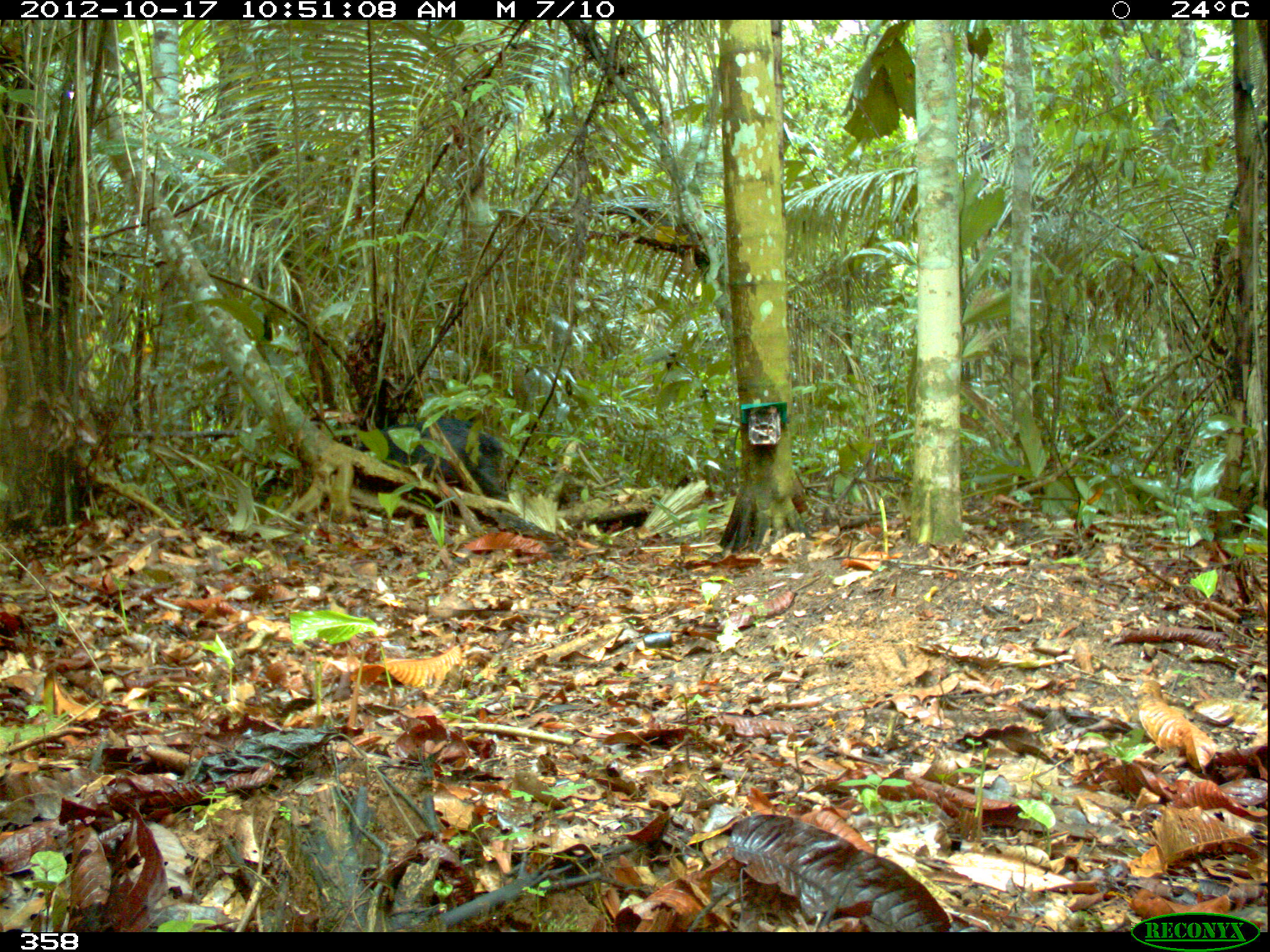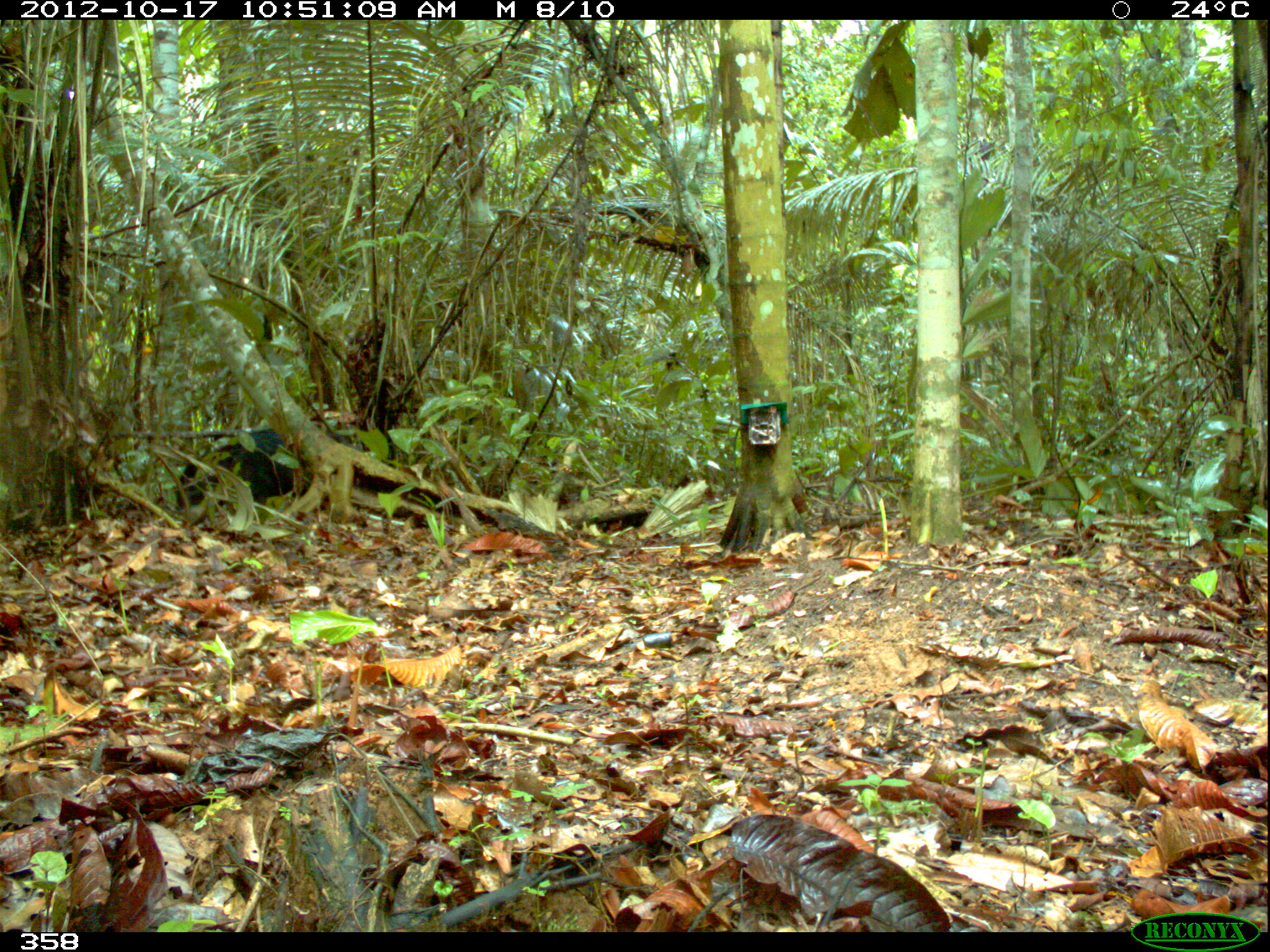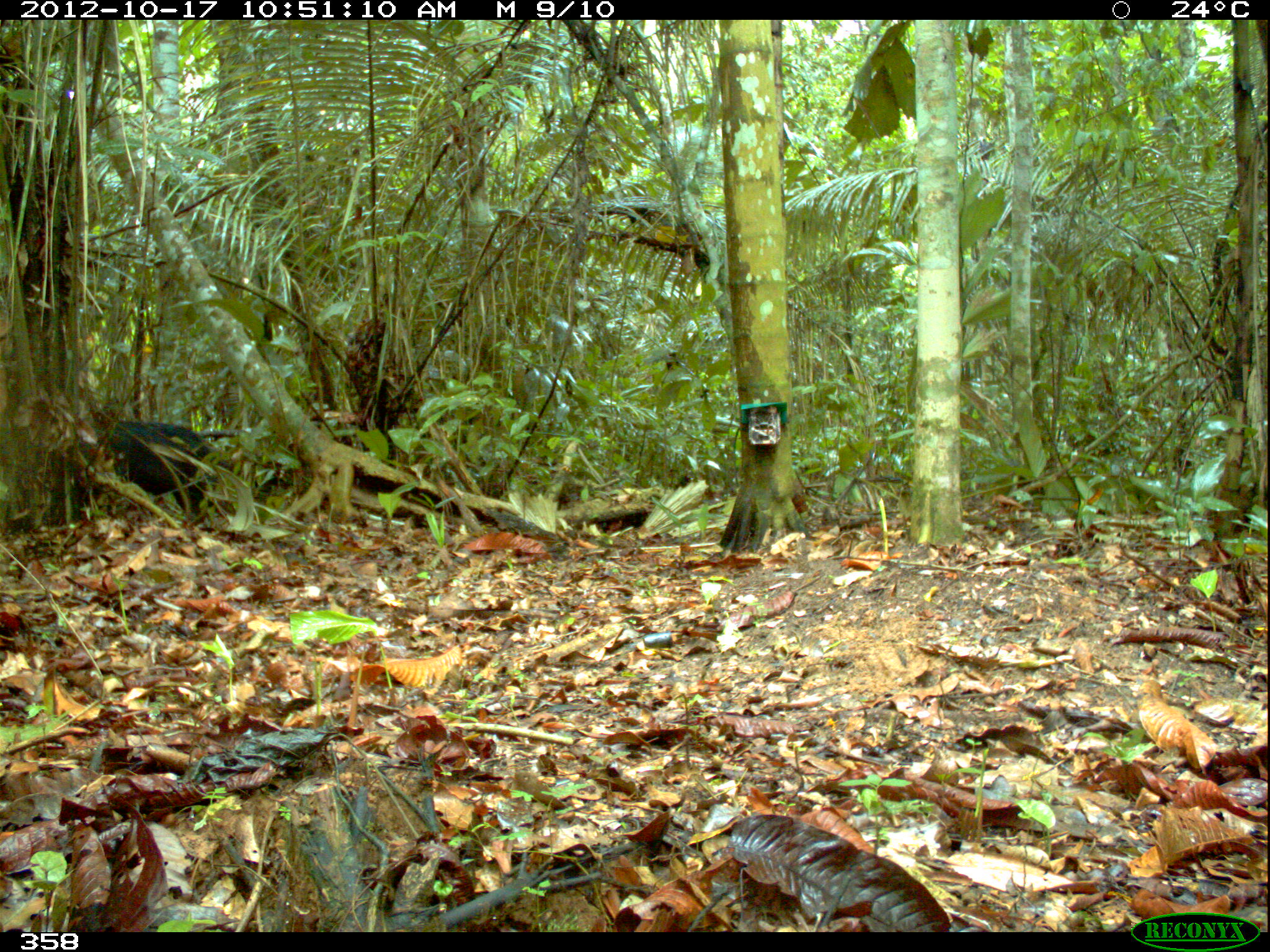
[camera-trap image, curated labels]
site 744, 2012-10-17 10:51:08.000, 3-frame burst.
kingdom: Animalia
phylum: Chordata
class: Mammalia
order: Artiodactyla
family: Tayassuidae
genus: Tayassu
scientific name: Tayassu pecari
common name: white-lipped peccary